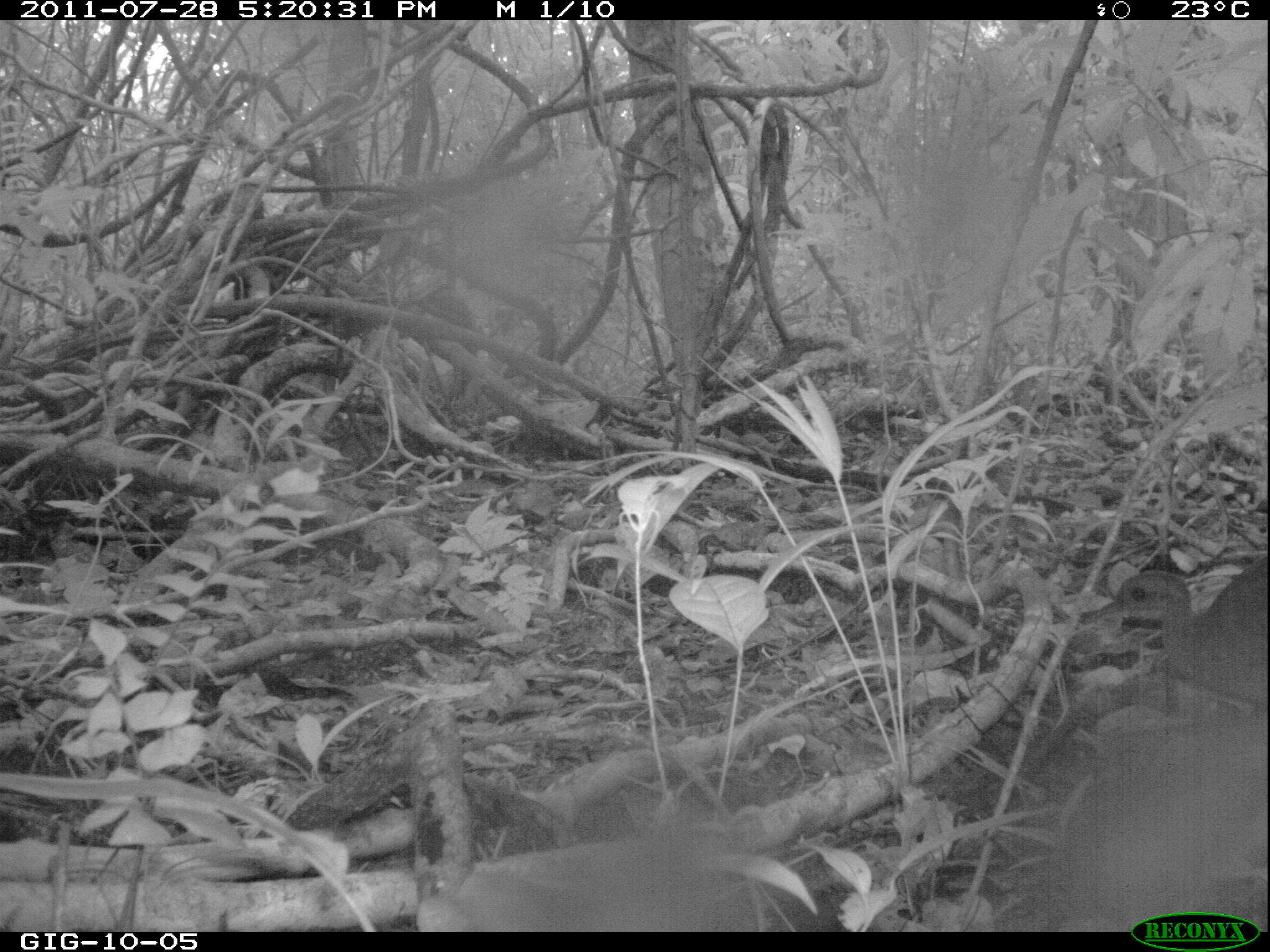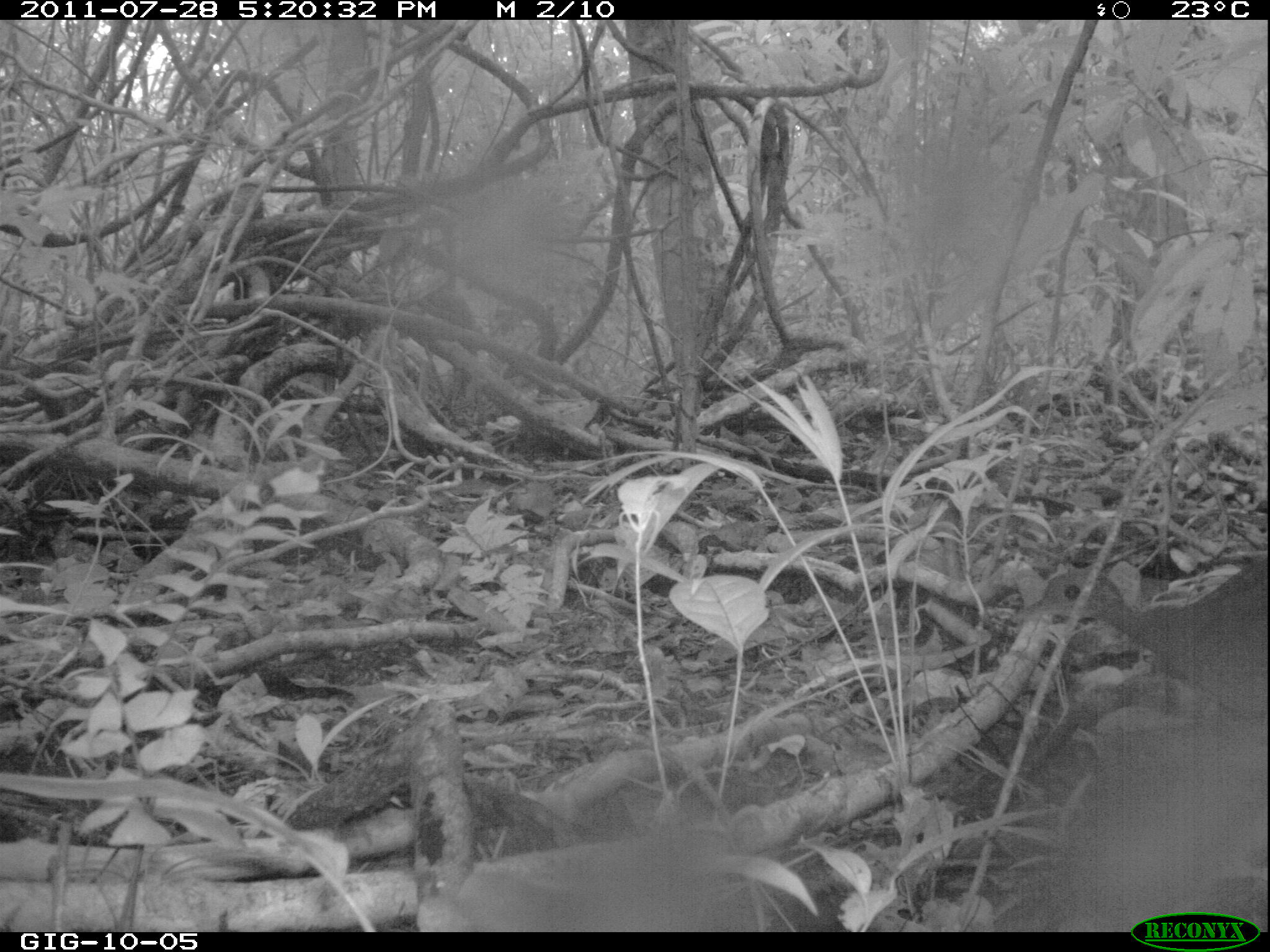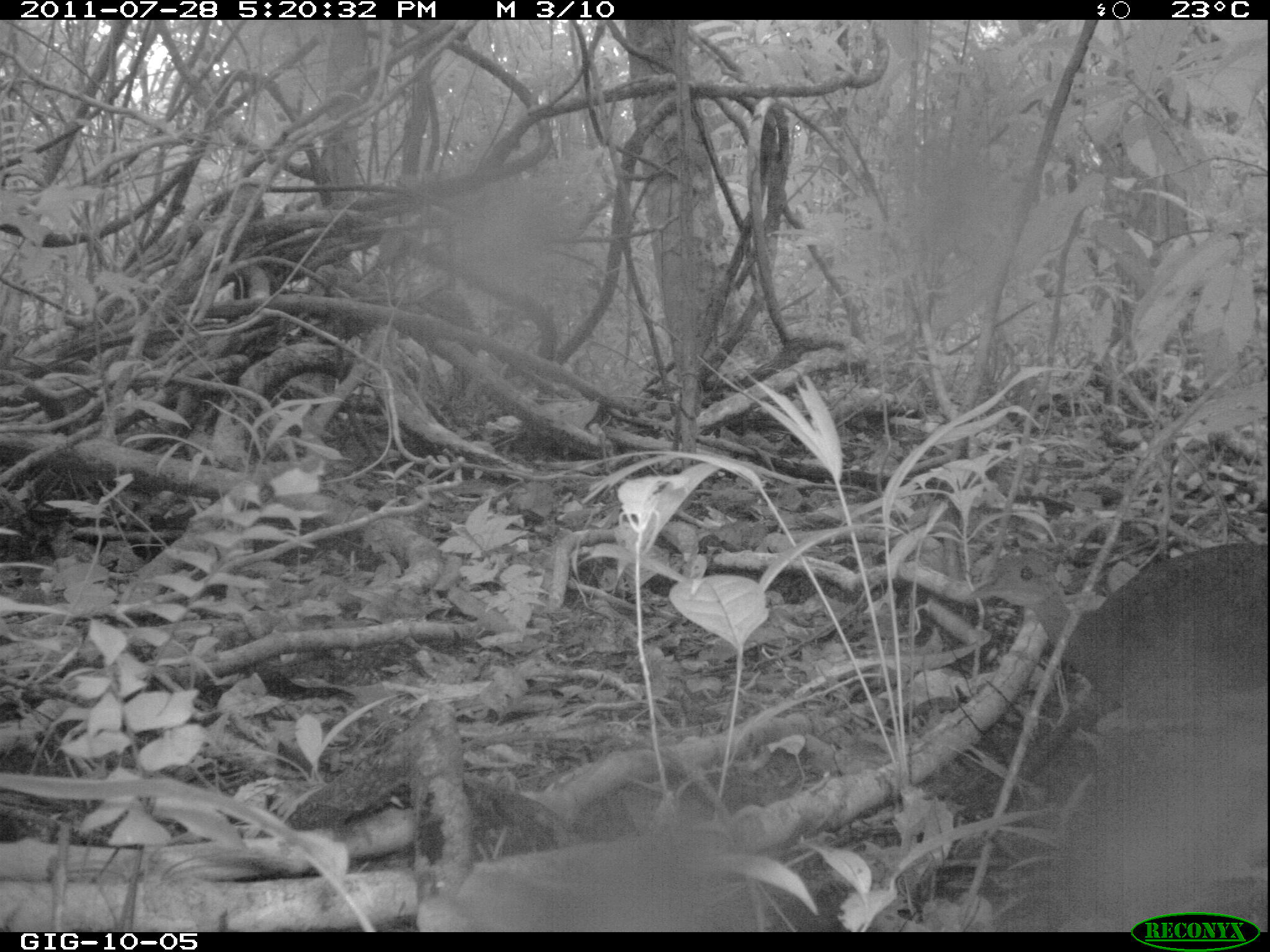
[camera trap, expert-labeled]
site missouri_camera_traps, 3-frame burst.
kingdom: Animalia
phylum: Chordata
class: Aves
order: Tinamiformes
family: Tinamidae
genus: Tinamus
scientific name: Tinamus major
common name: great tinamou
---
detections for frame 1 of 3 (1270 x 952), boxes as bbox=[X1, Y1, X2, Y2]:
great tinamou: bbox=[1089, 546, 1266, 738]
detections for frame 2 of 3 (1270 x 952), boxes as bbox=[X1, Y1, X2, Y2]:
great tinamou: bbox=[1003, 540, 1266, 767]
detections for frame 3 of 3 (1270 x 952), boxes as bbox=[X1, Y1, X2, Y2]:
great tinamou: bbox=[947, 526, 1265, 767]